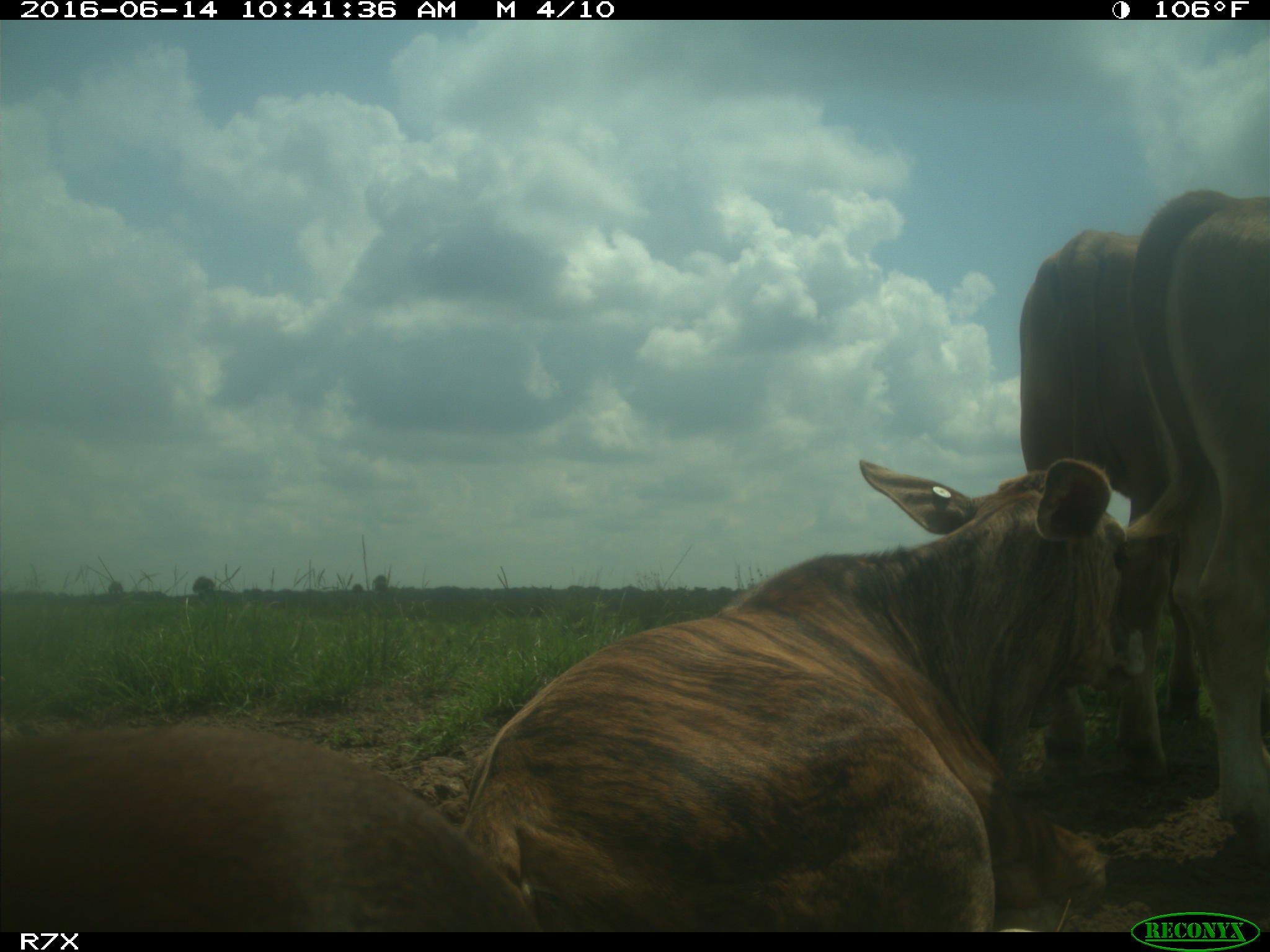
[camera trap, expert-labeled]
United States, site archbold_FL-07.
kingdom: Animalia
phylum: Chordata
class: Mammalia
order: Artiodactyla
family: Bovidae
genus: Bos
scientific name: Bos taurus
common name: domestic cow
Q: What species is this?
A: Bos taurus (domestic cow).